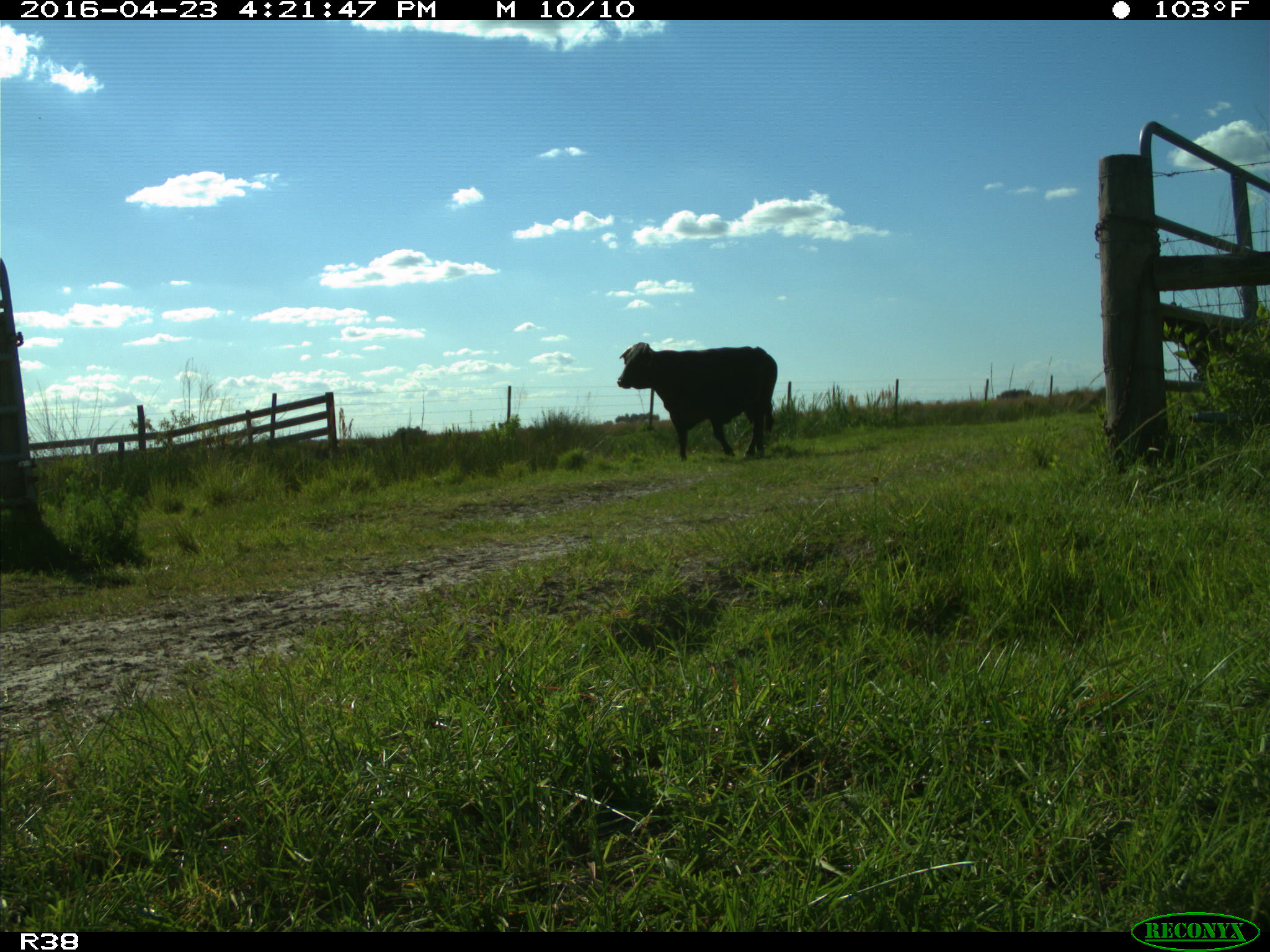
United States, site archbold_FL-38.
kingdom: Animalia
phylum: Chordata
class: Mammalia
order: Artiodactyla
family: Bovidae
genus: Bos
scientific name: Bos taurus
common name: domestic cow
Bos taurus (domestic cow).